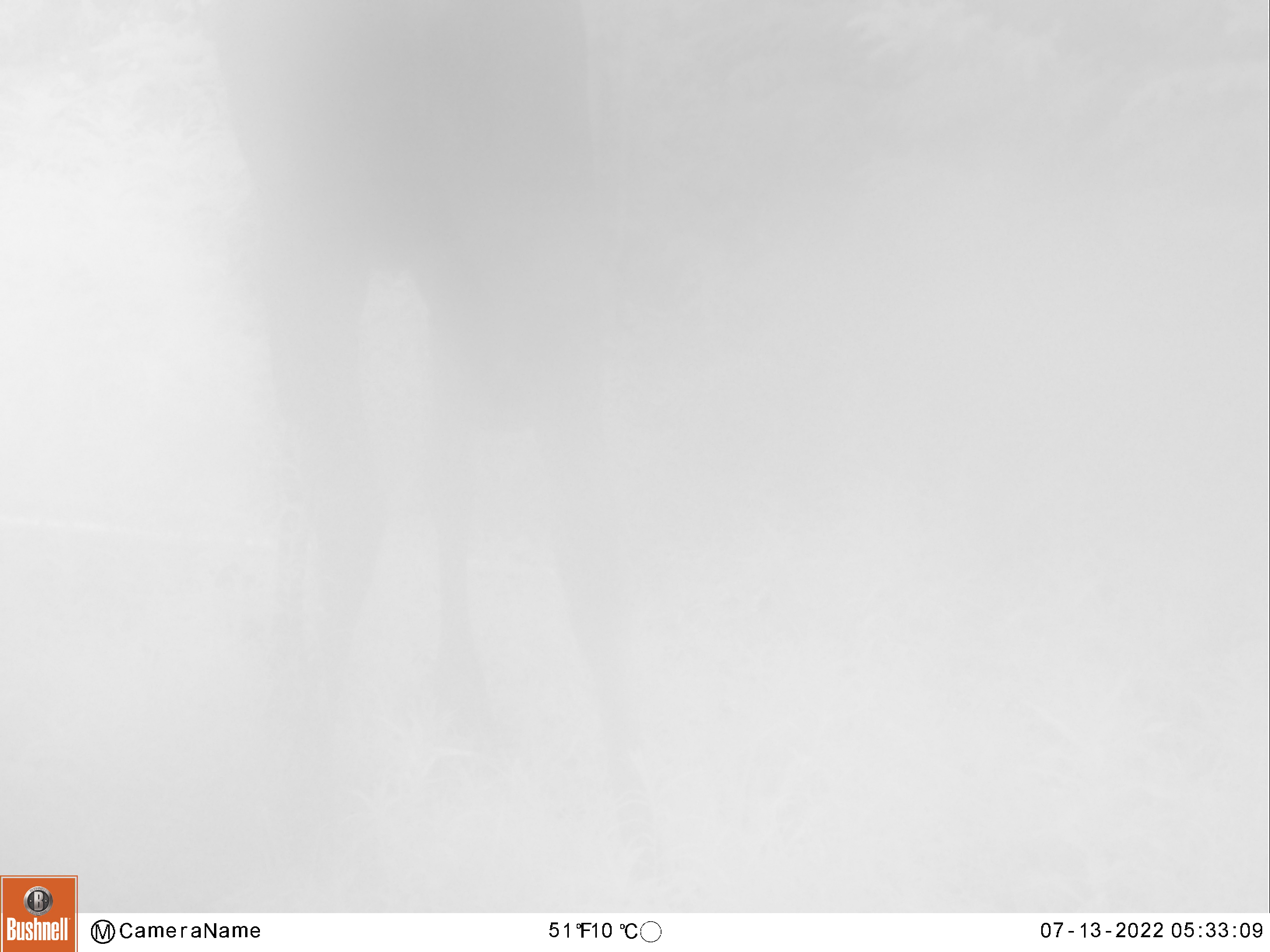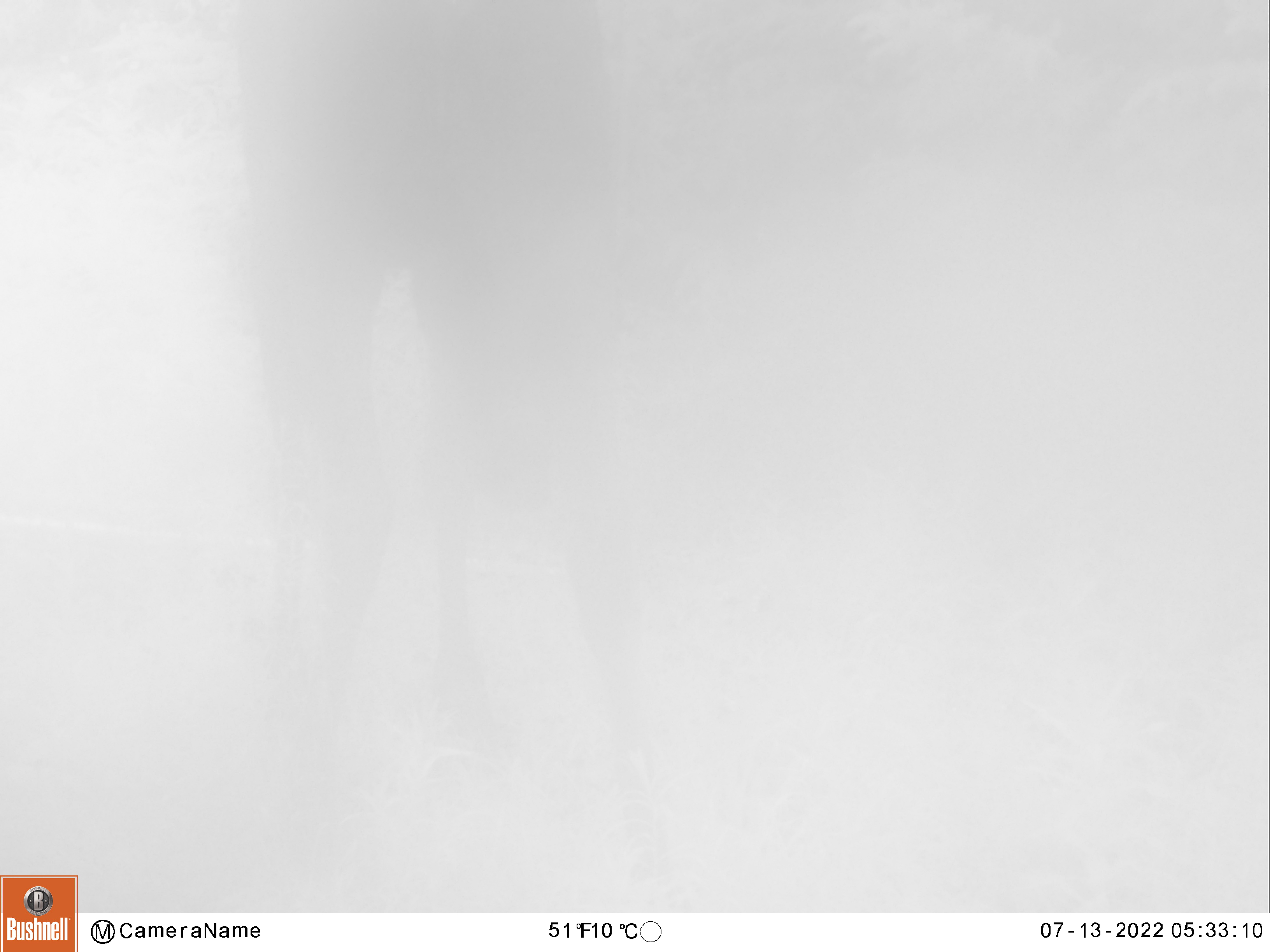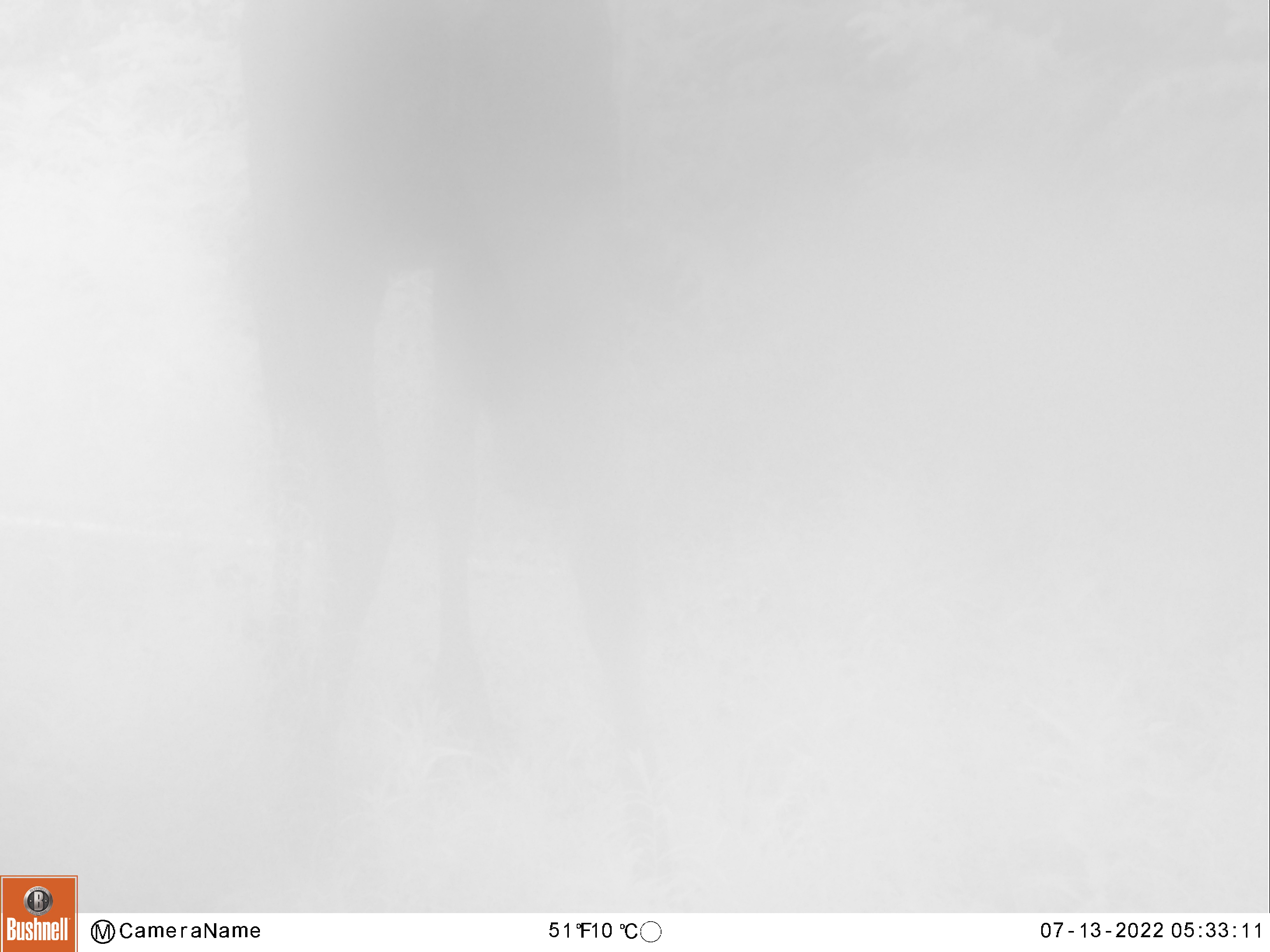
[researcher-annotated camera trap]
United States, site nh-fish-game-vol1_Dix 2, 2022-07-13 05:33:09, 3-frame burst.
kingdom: Animalia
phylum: Chordata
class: Mammalia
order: Artiodactyla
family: Cervidae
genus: Alces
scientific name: Alces alces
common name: moose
Moose (Alces alces).